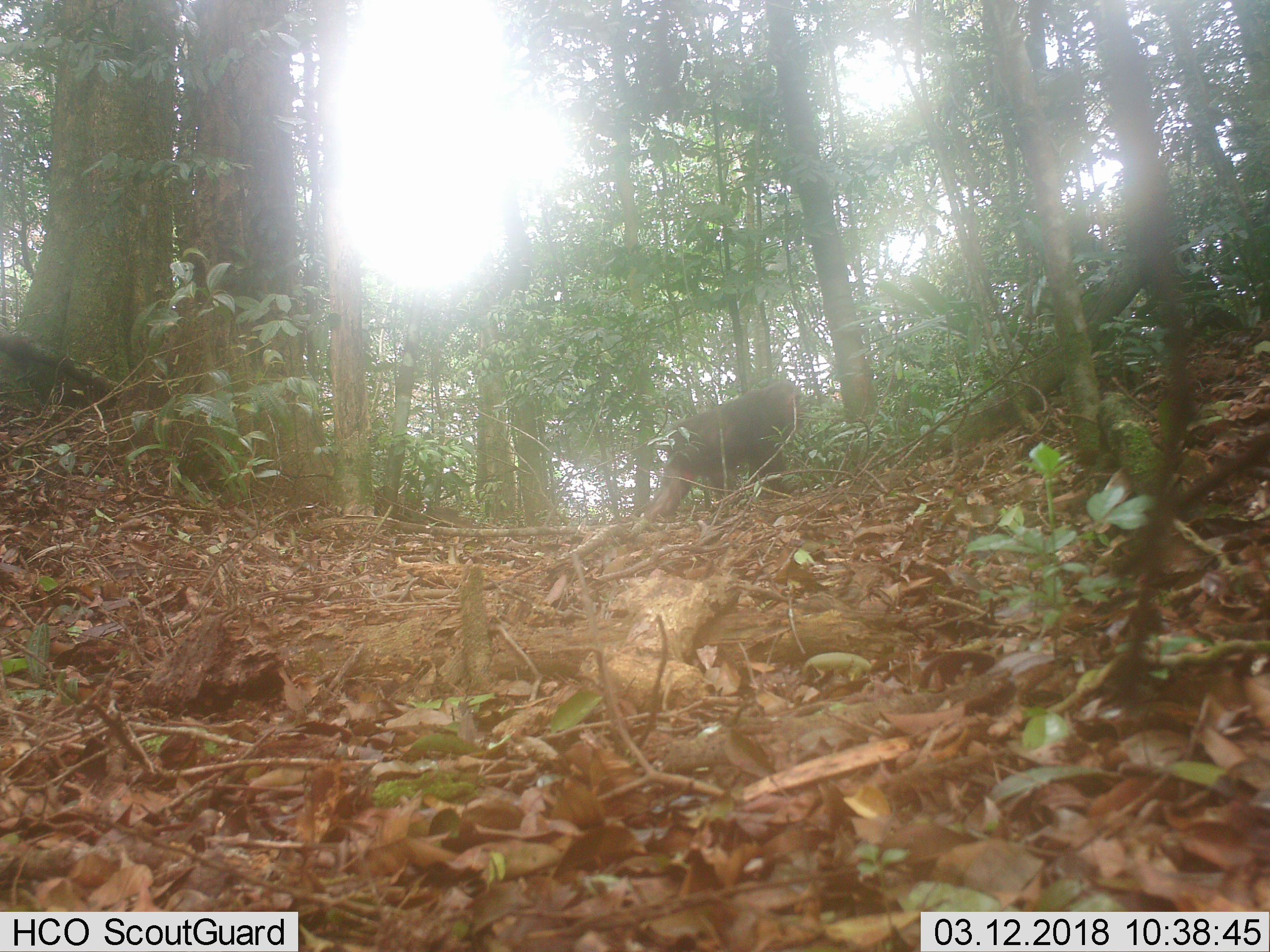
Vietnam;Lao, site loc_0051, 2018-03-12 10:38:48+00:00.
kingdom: Animalia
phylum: Chordata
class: Mammalia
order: Primates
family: Cercopithecidae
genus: Macaca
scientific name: Macaca arctoides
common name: stump-tailed macaque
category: stump tailed macaque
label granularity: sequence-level